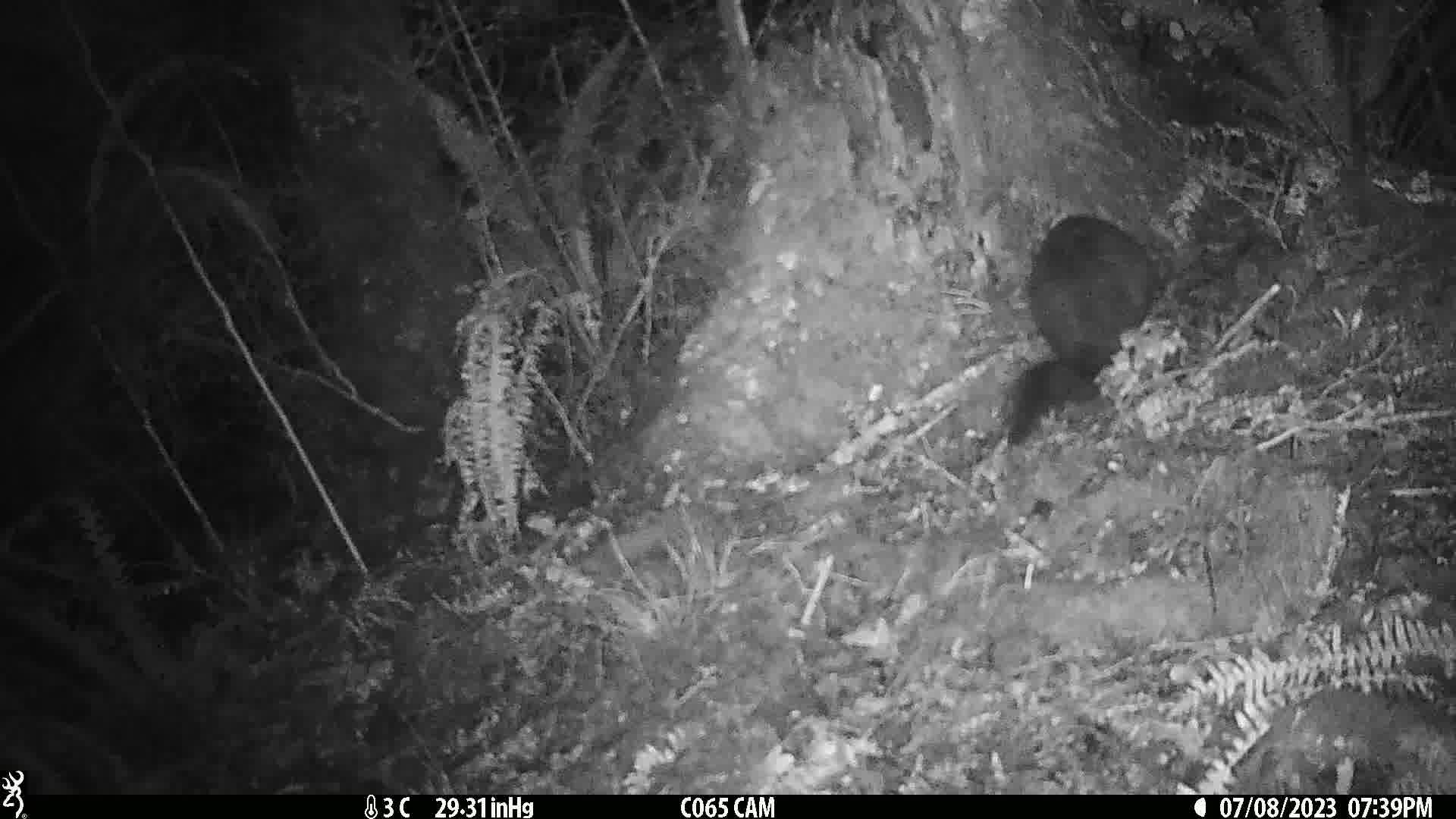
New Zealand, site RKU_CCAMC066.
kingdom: Animalia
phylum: Chordata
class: Mammalia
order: Diprotodontia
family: Phalangeridae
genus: Trichosurus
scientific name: Trichosurus vulpecula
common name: common brushtail possum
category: possum